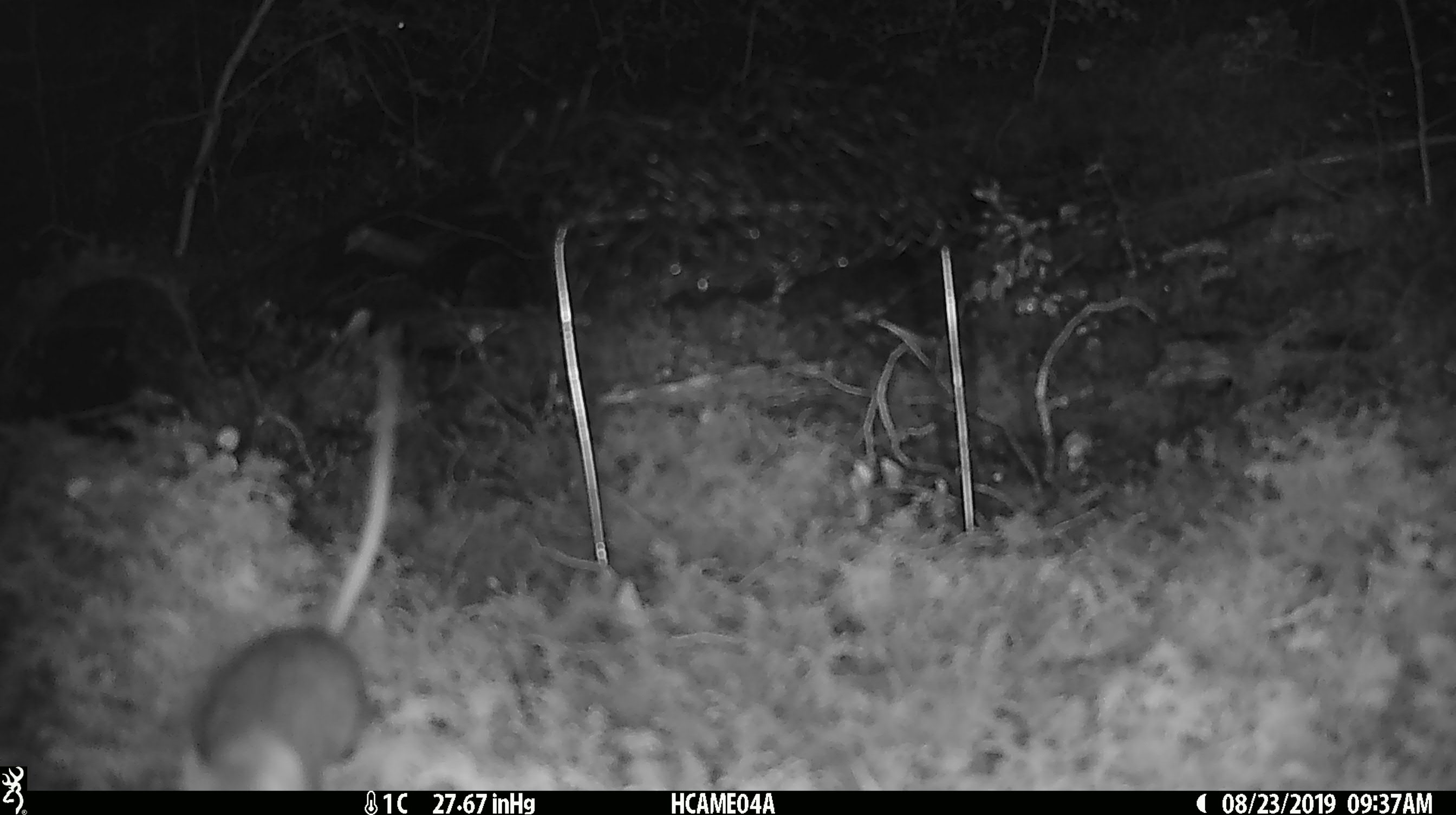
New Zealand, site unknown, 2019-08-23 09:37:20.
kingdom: Animalia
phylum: Chordata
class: Mammalia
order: Rodentia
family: Muridae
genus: Mus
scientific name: Mus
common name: mouse